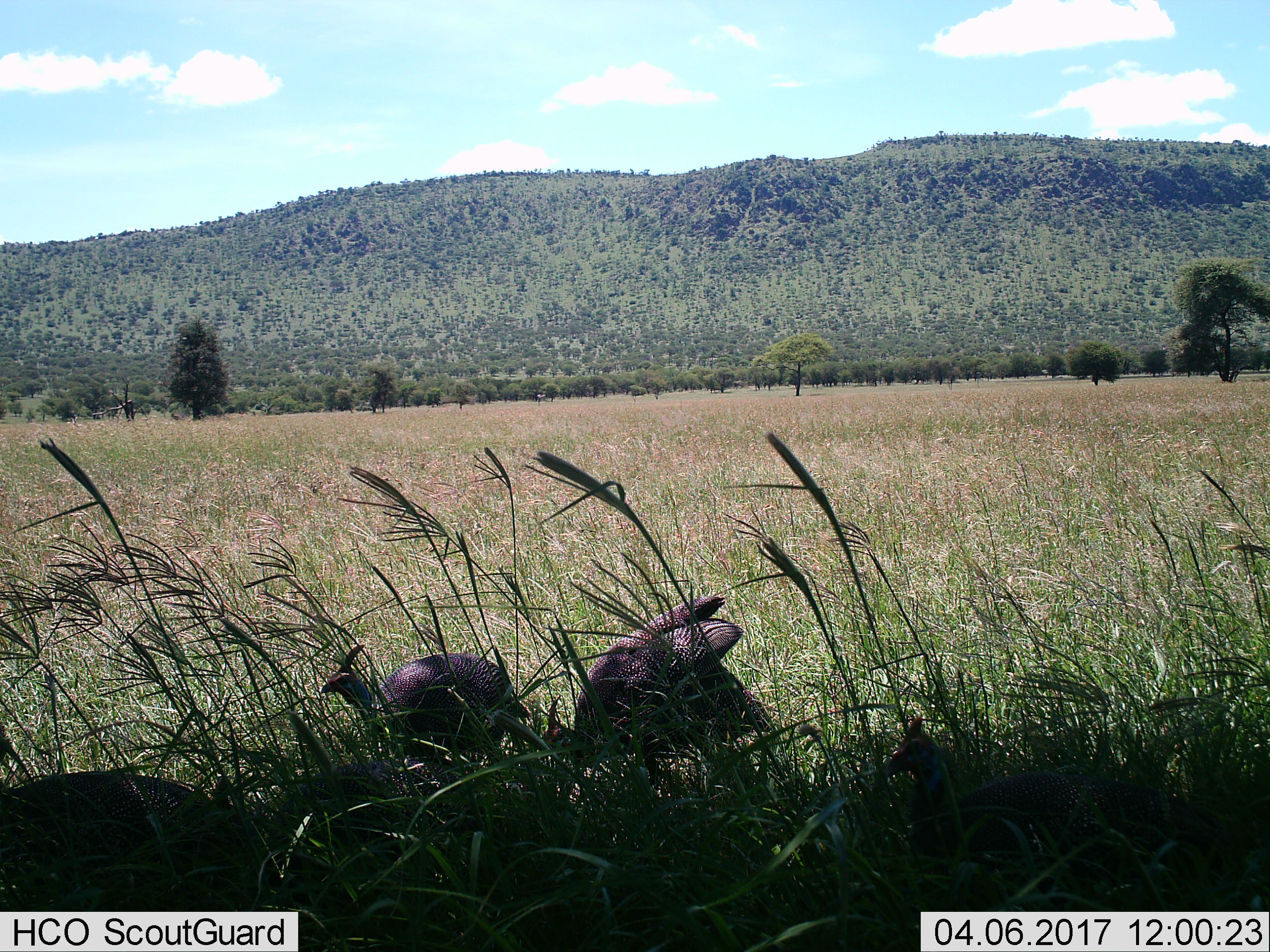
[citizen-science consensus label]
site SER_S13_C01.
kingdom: Animalia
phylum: Chordata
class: Aves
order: Galliformes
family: Numididae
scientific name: Numididae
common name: guineafowl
Guineafowl (Numididae), count 2. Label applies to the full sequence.